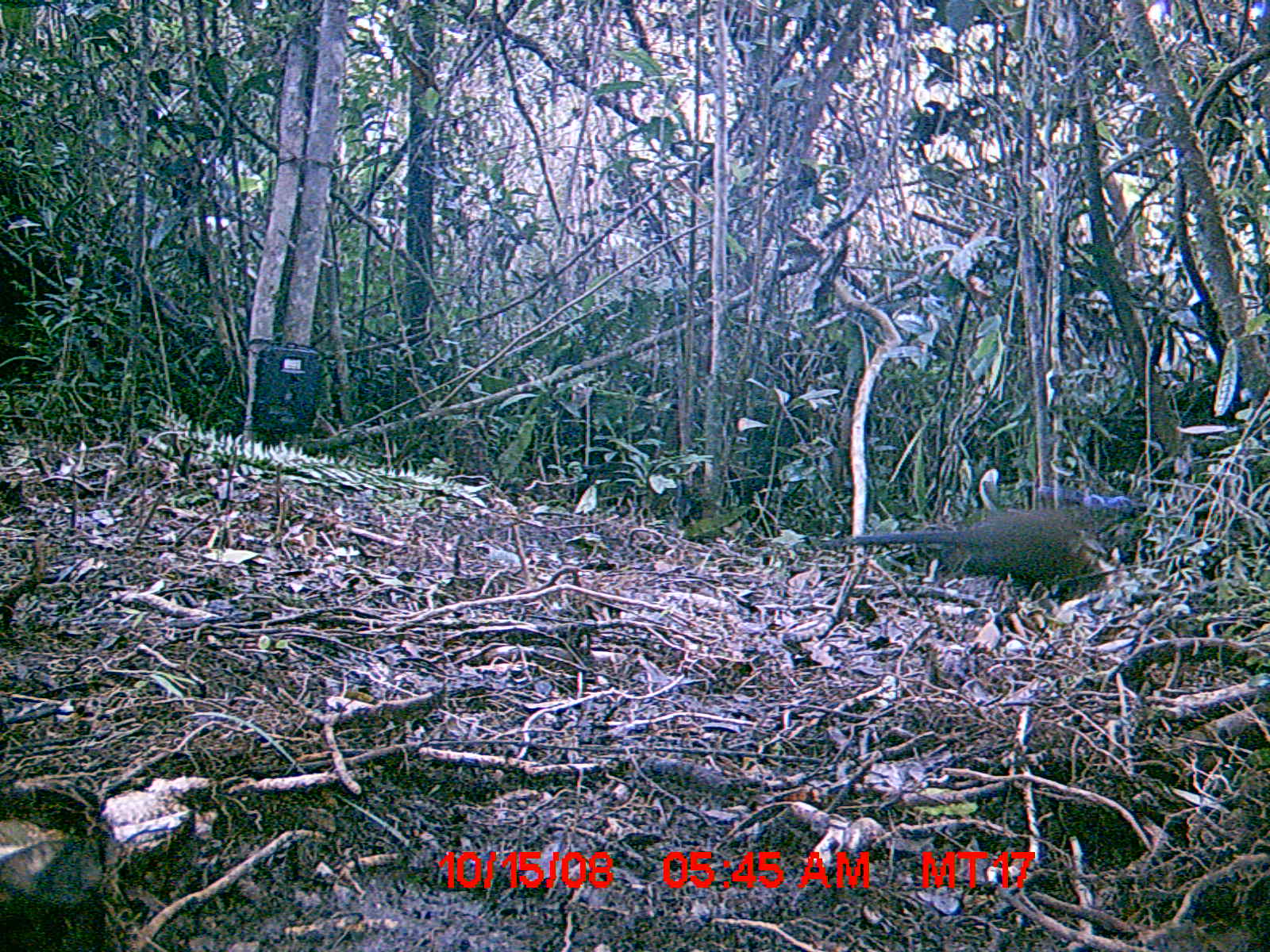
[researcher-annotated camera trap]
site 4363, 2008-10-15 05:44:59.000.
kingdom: Animalia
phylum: Chordata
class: Aves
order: Cuculiformes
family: Cuculidae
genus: Coua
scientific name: Coua serriana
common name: red-breasted coua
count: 1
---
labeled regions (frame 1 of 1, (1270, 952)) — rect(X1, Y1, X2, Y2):
coua serriana: rect(814, 494, 1107, 592)